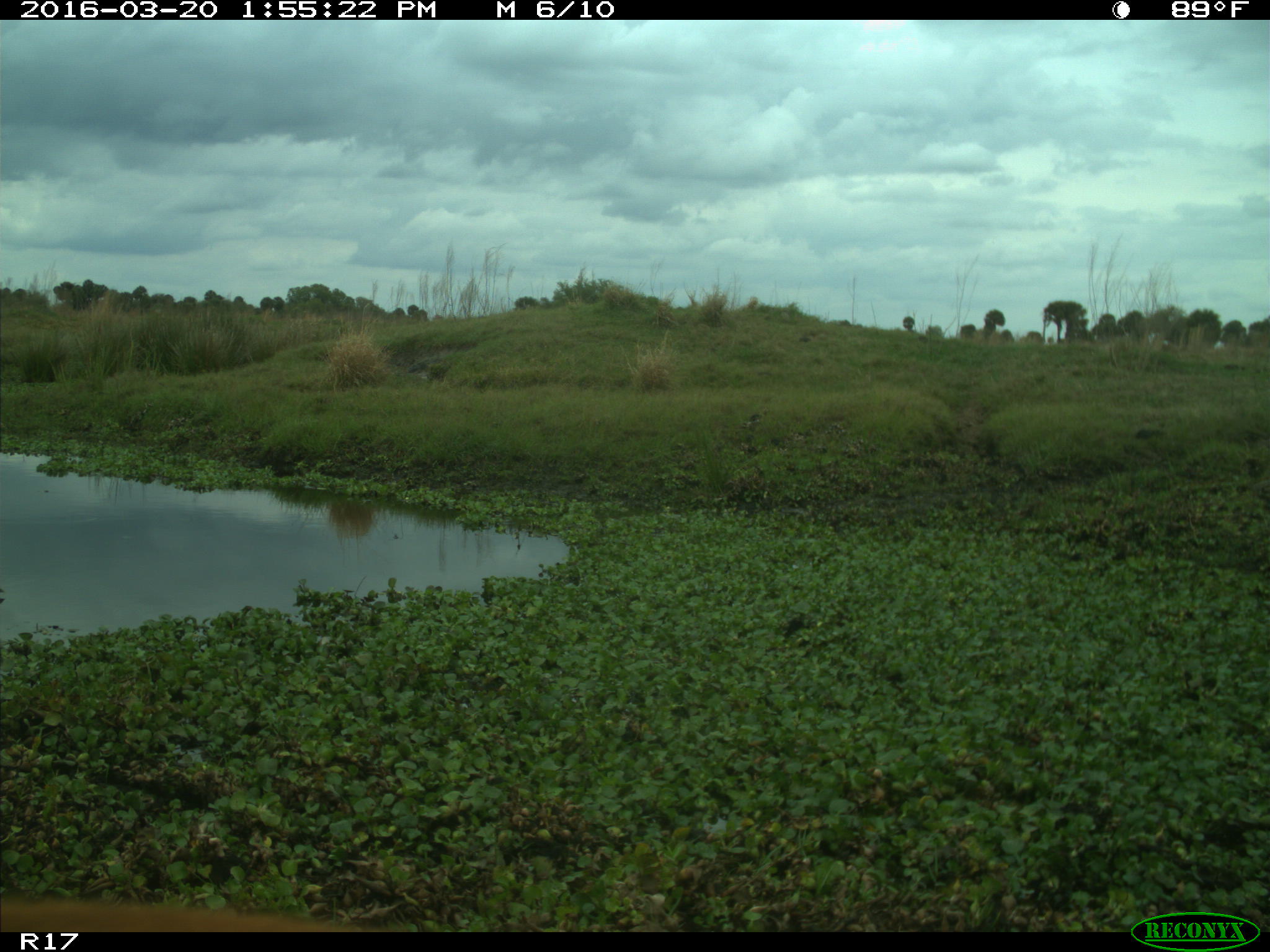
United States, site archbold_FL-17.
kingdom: Animalia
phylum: Chordata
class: Mammalia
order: Artiodactyla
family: Bovidae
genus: Bos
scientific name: Bos taurus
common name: domestic cow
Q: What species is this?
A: Bos taurus (domestic cow).